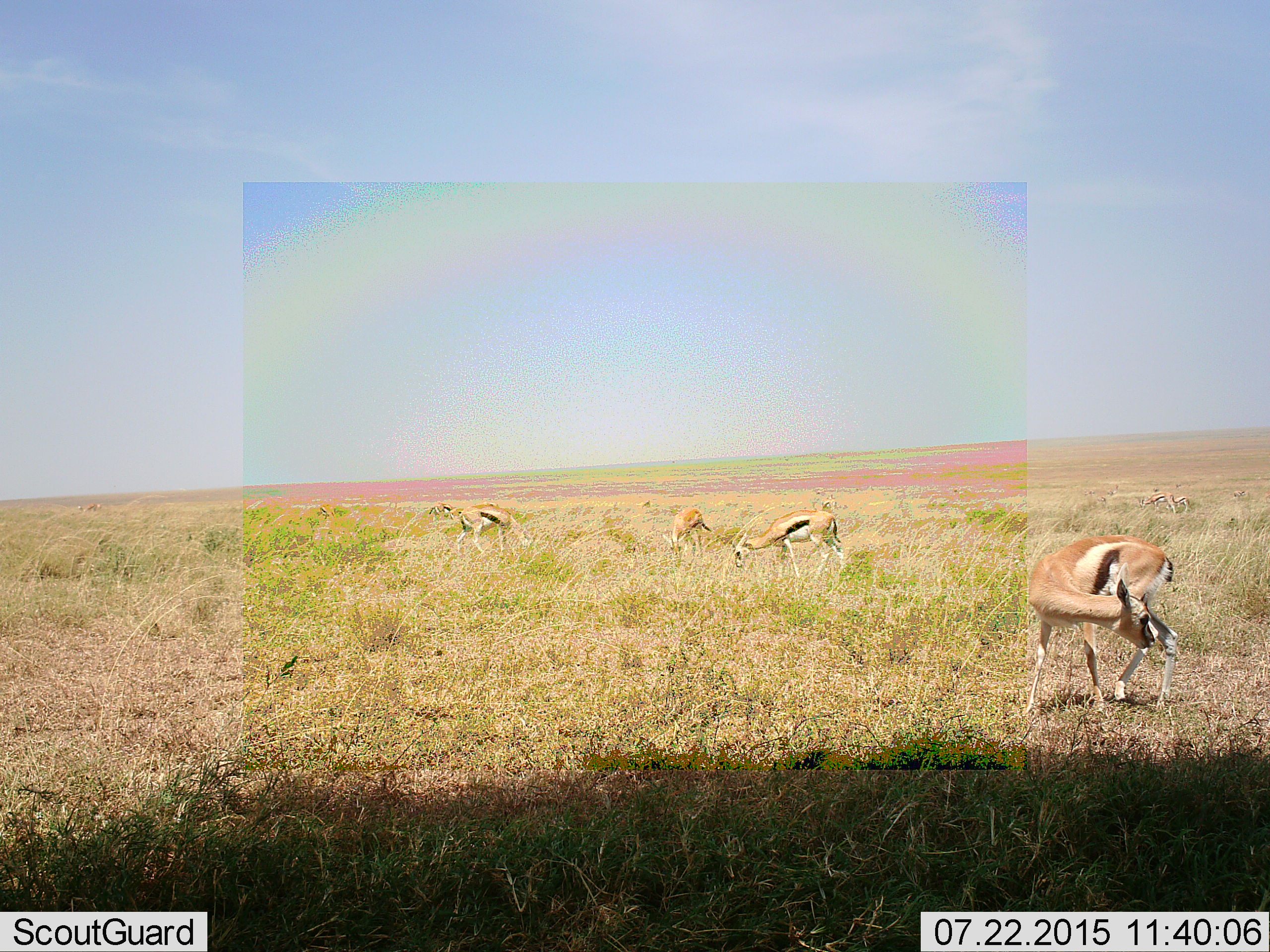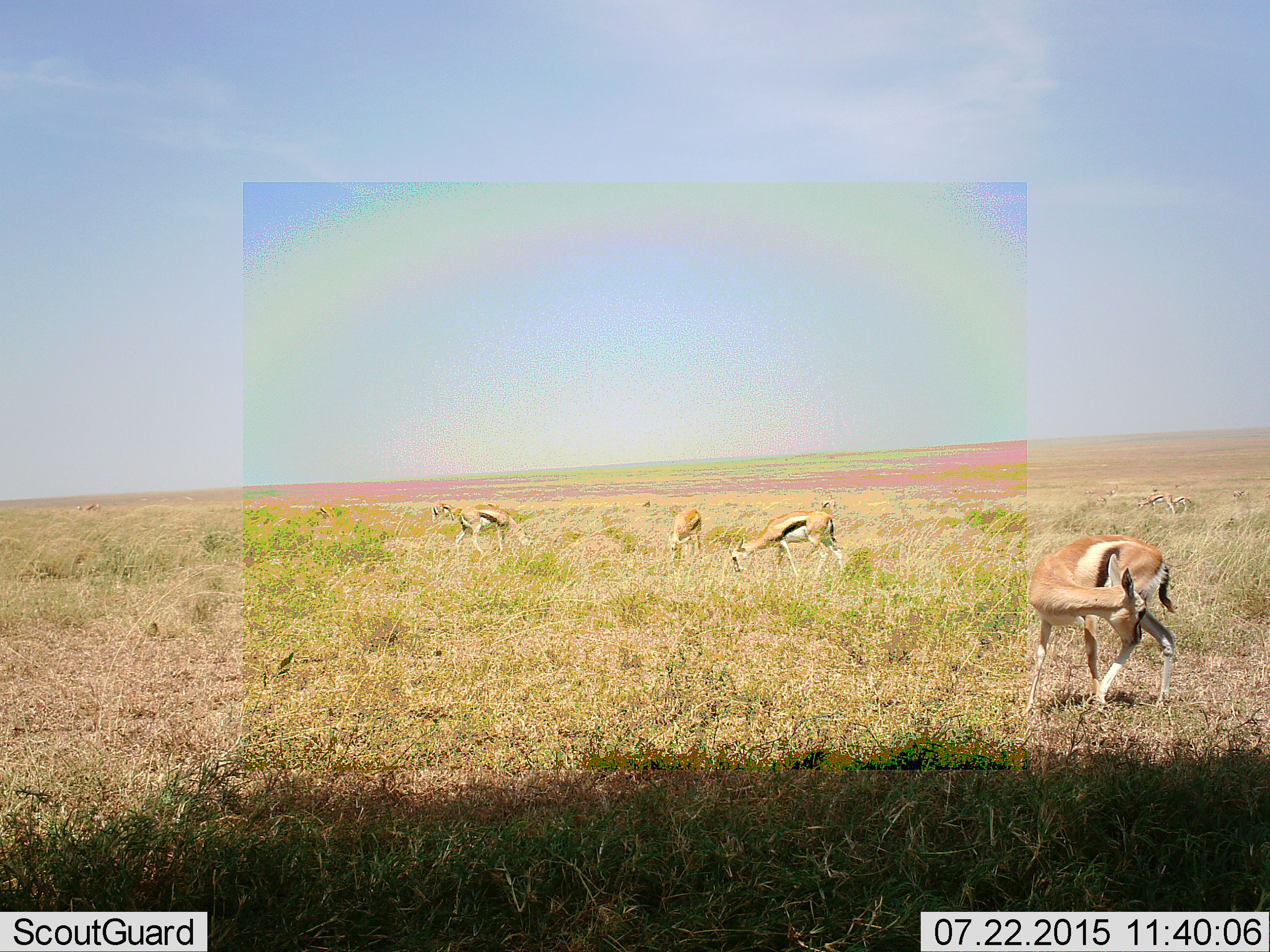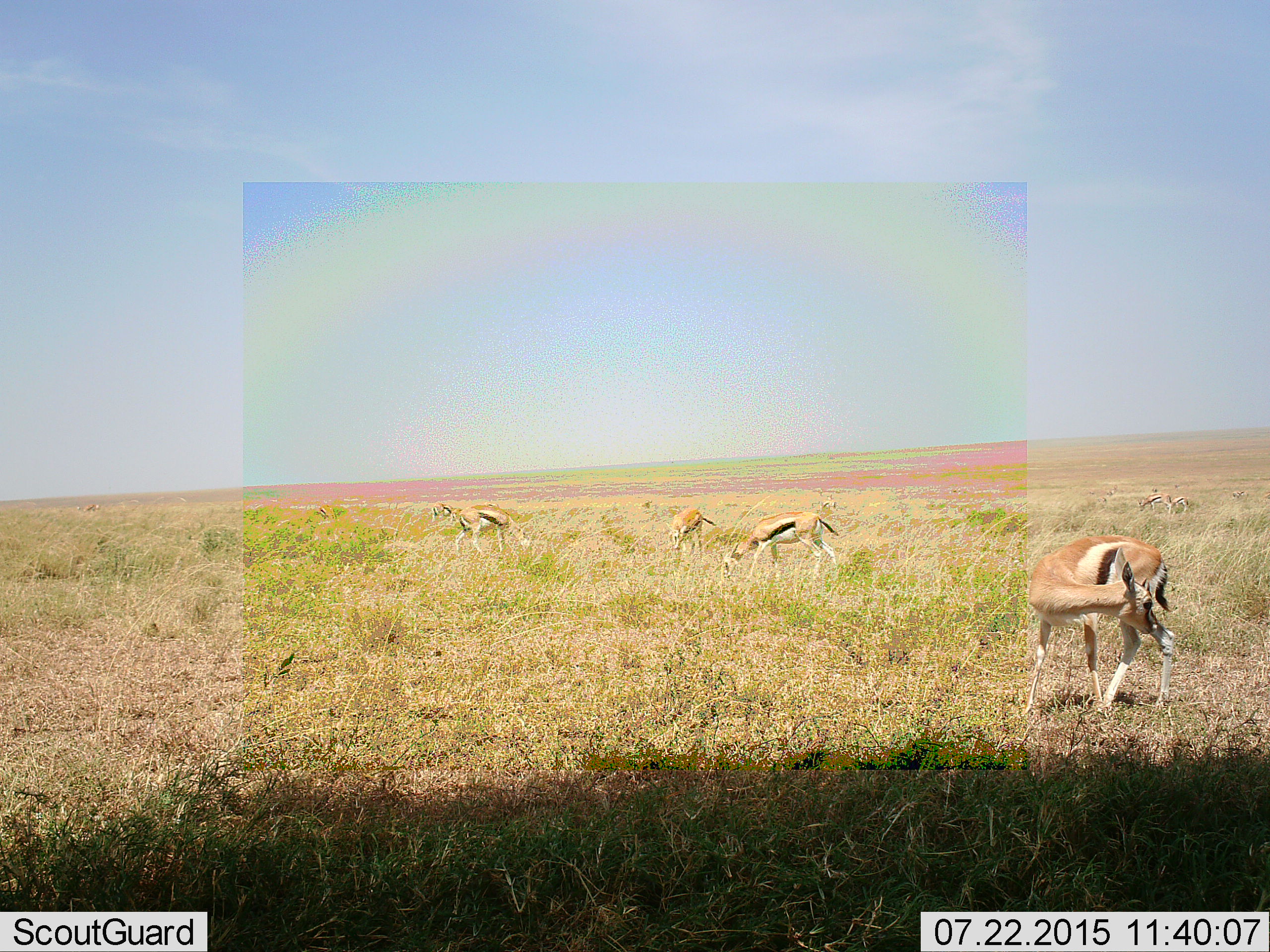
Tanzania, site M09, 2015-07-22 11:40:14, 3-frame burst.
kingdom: Animalia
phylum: Chordata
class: Mammalia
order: Artiodactyla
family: Bovidae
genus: Eudorcas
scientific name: Eudorcas thomsonii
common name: thomson's gazelle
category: gazellethomsons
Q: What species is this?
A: Gazellethomsons (thomson's gazelle) (Eudorcas thomsonii).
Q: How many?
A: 6.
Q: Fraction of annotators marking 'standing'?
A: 80%.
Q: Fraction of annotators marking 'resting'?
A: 10%.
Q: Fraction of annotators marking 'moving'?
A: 40%.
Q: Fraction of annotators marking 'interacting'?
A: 0%.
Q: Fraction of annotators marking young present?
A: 10%.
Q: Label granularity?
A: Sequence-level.